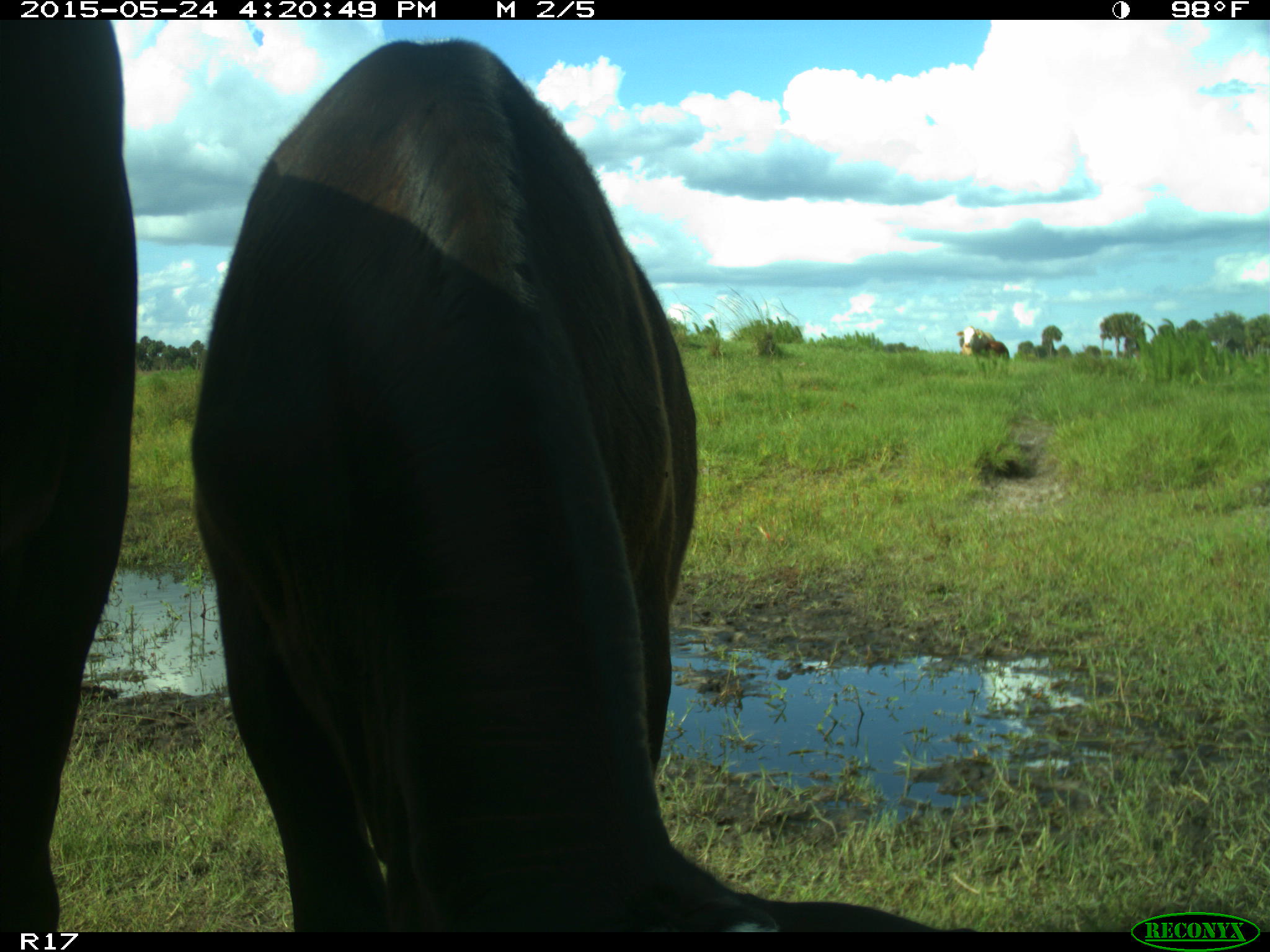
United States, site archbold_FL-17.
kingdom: Animalia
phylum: Chordata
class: Mammalia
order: Artiodactyla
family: Bovidae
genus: Bos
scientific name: Bos taurus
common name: domestic cow